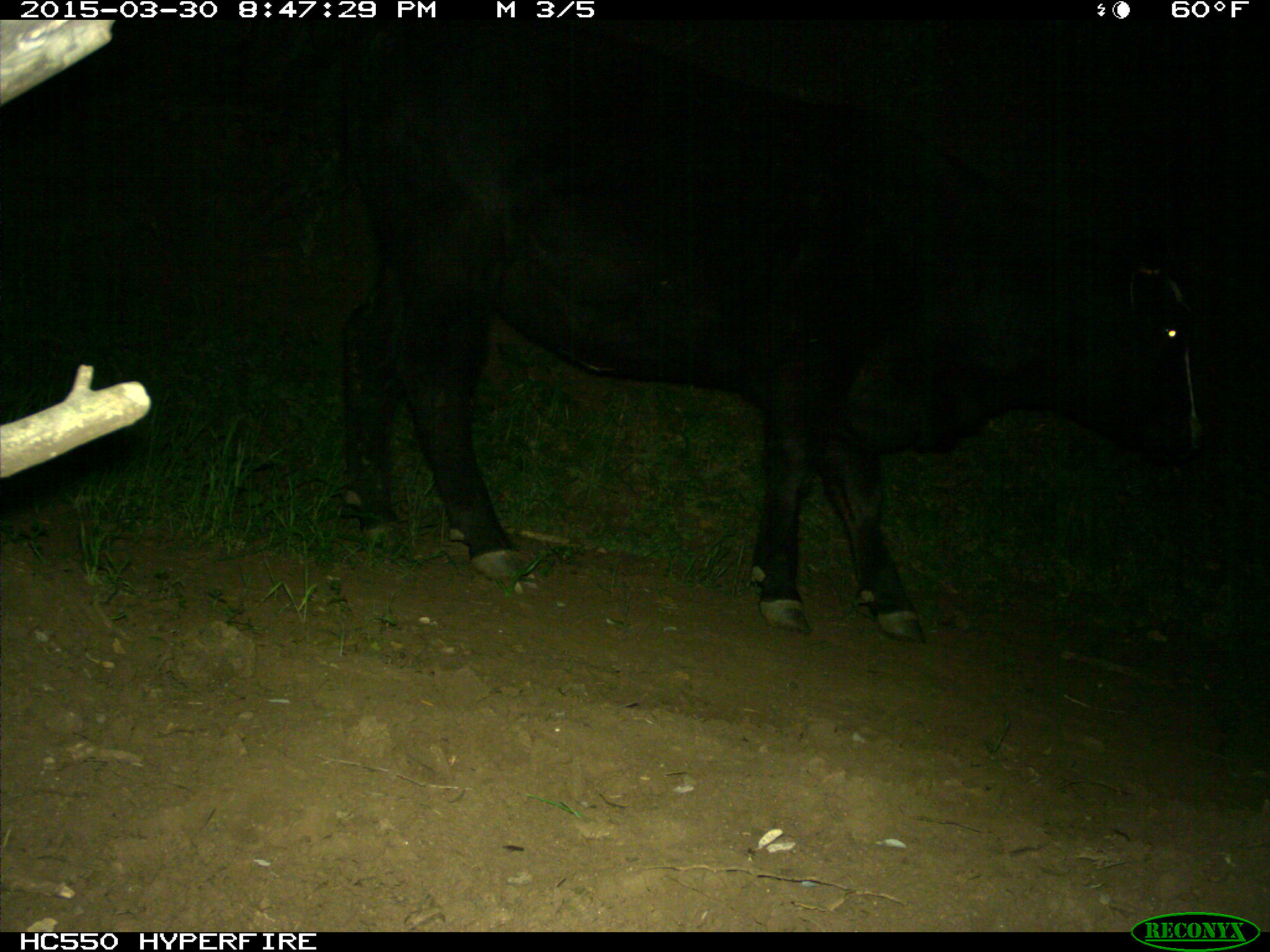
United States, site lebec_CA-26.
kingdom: Animalia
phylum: Chordata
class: Mammalia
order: Artiodactyla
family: Bovidae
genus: Bos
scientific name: Bos taurus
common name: domestic cow